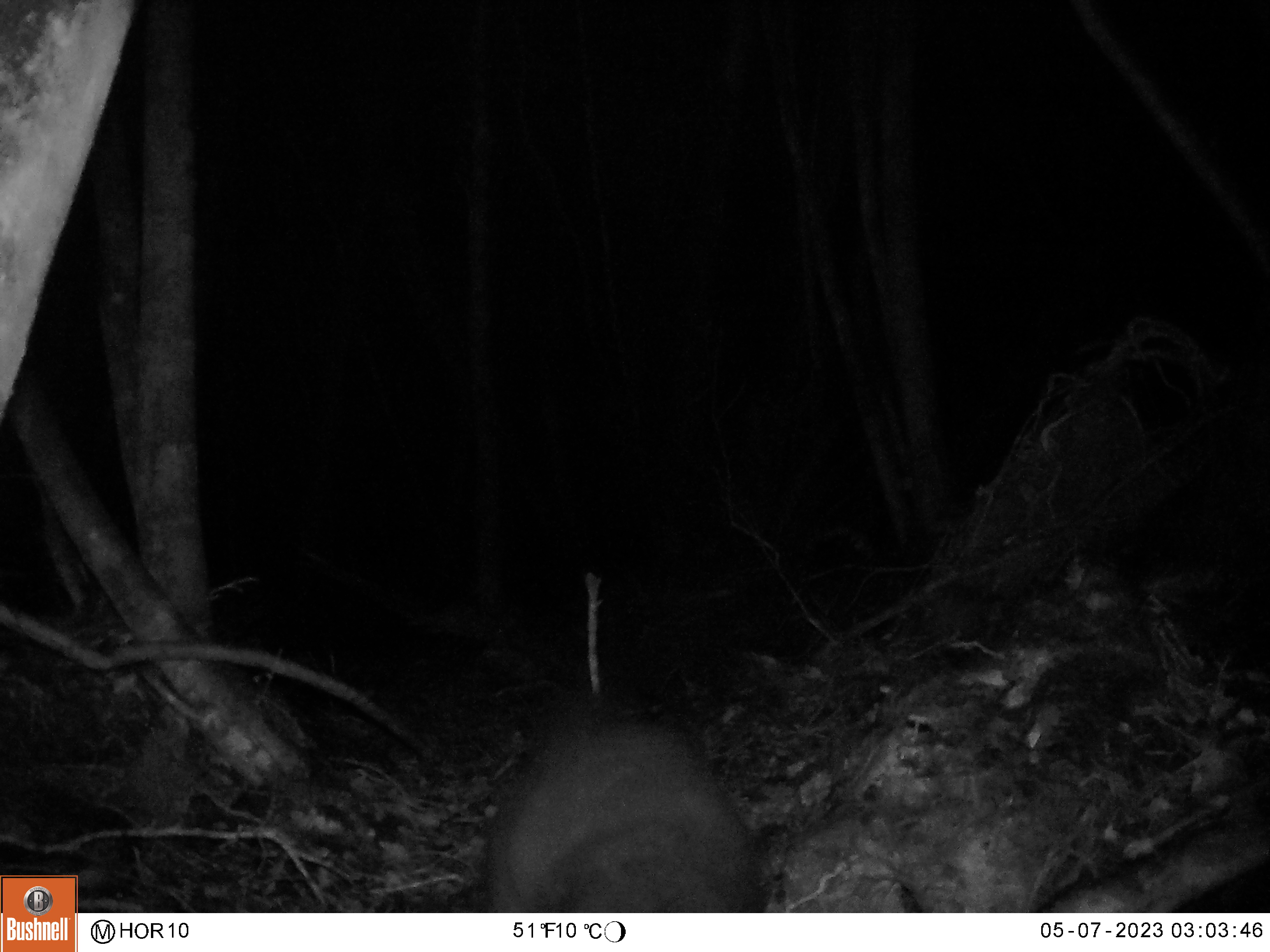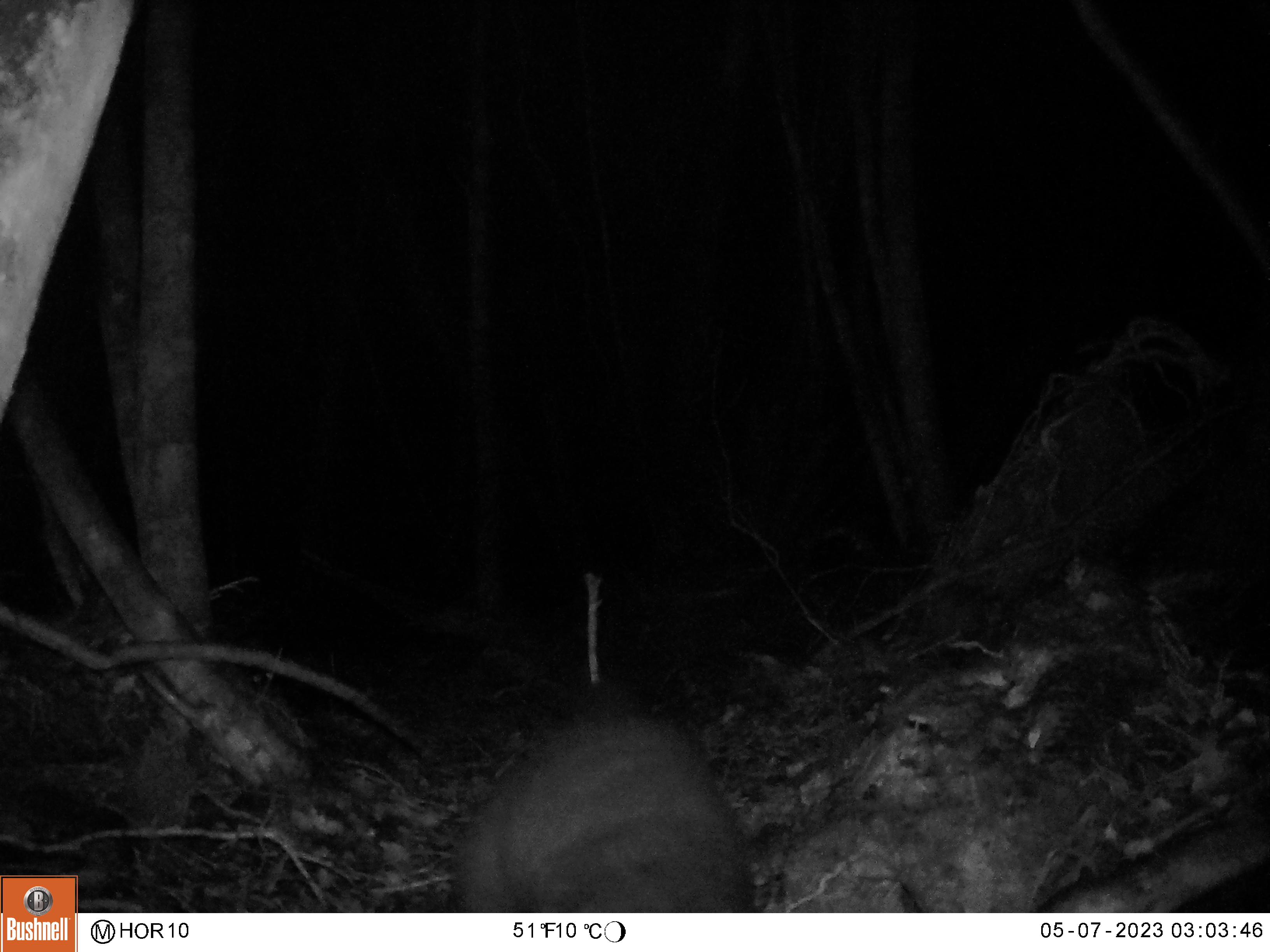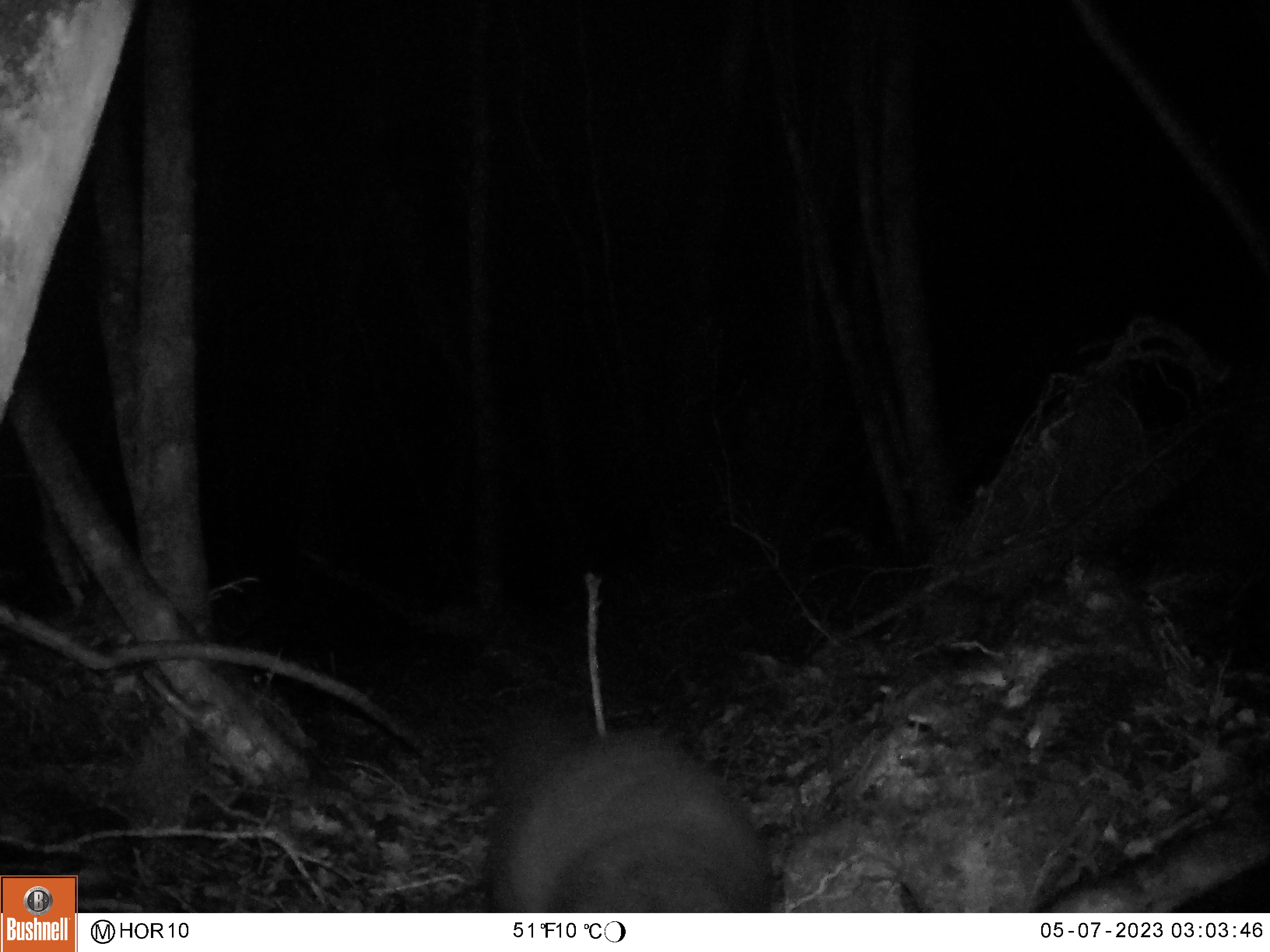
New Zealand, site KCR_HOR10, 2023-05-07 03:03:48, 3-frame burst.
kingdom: Animalia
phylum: Chordata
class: Mammalia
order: Diprotodontia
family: Phalangeridae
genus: Trichosurus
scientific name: Trichosurus vulpecula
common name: common brushtail possum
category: possum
Possum (common brushtail possum) (Trichosurus vulpecula).